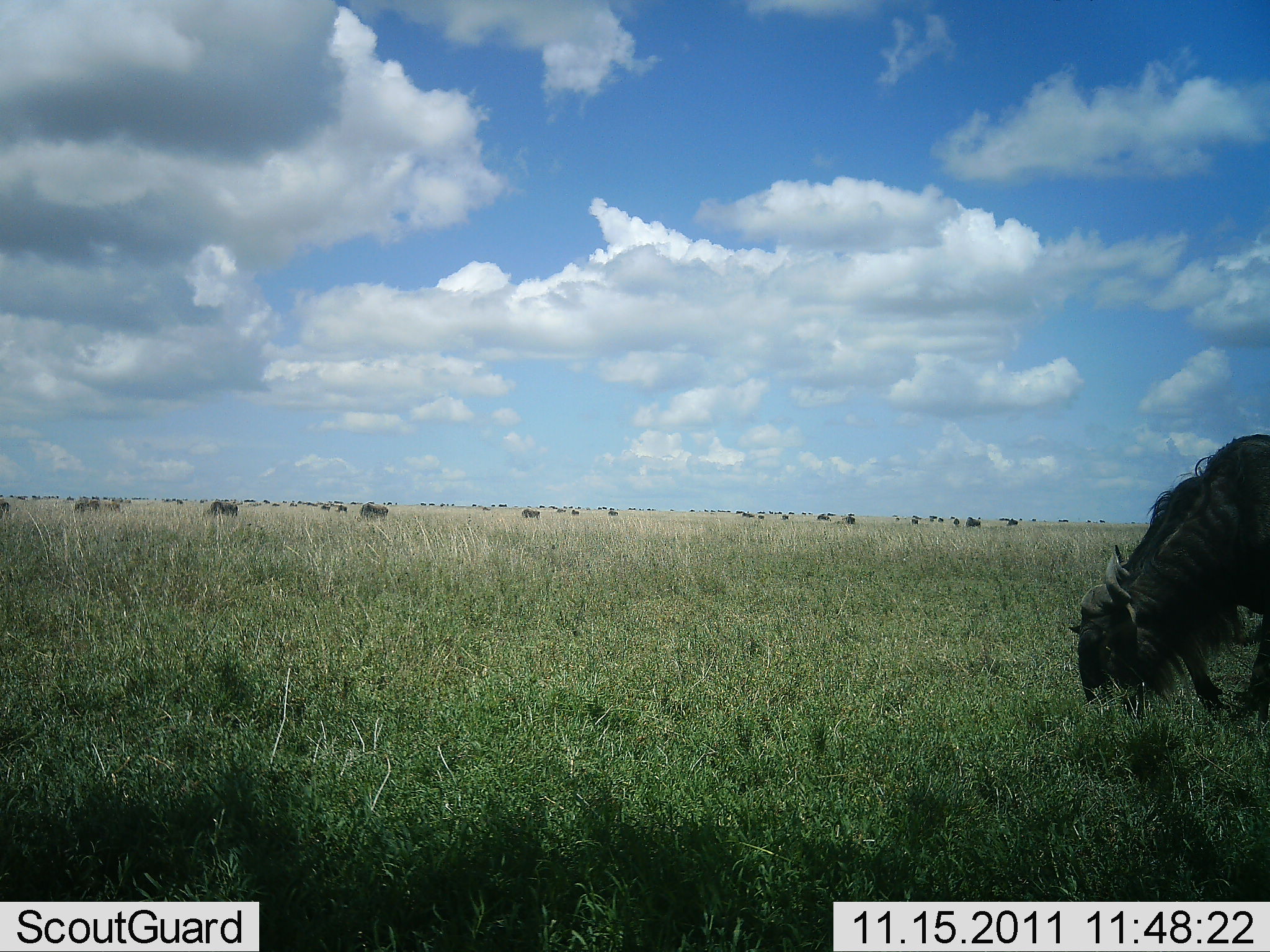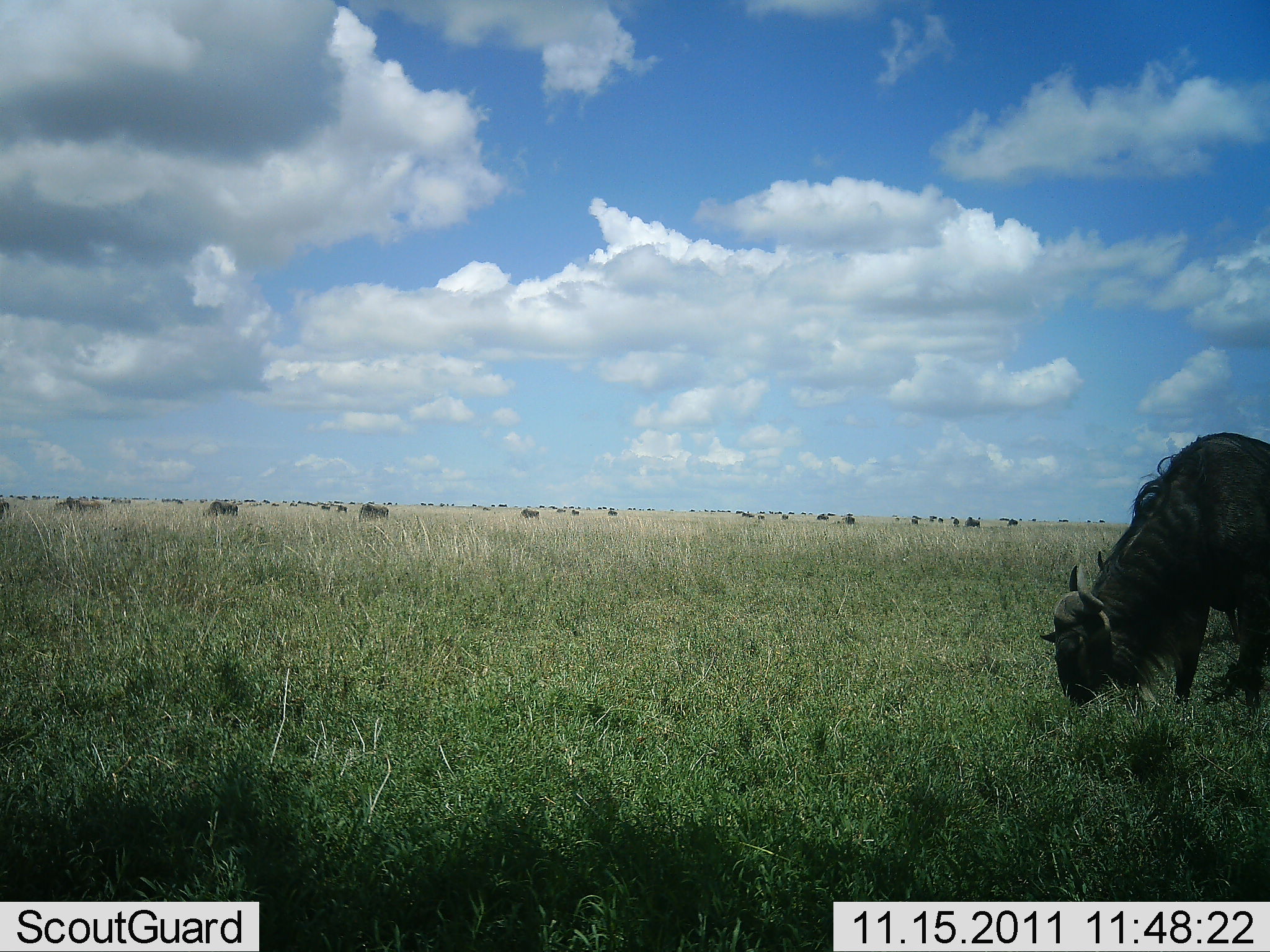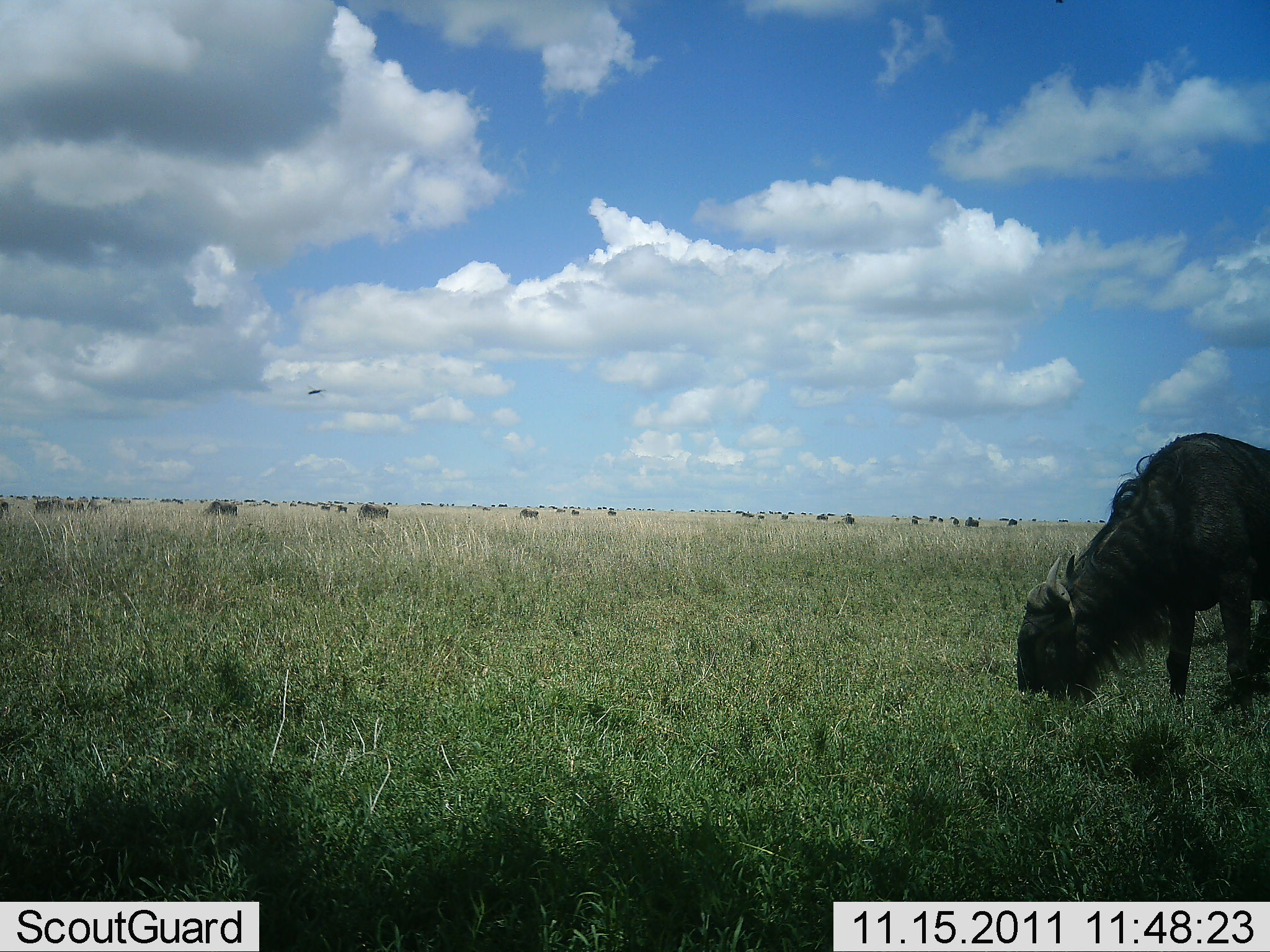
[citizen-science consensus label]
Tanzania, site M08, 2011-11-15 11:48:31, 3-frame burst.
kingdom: Animalia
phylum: Chordata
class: Mammalia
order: Artiodactyla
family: Bovidae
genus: Connochaetes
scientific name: Connochaetes taurinus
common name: blue wildebeest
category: wildebeest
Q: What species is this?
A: Wildebeest (blue wildebeest) (Connochaetes taurinus).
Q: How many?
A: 11-50.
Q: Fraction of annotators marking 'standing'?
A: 46%.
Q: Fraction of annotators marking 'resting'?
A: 0%.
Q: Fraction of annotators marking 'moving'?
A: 31%.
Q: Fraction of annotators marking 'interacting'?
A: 0%.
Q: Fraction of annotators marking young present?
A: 0%.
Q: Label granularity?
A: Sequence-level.